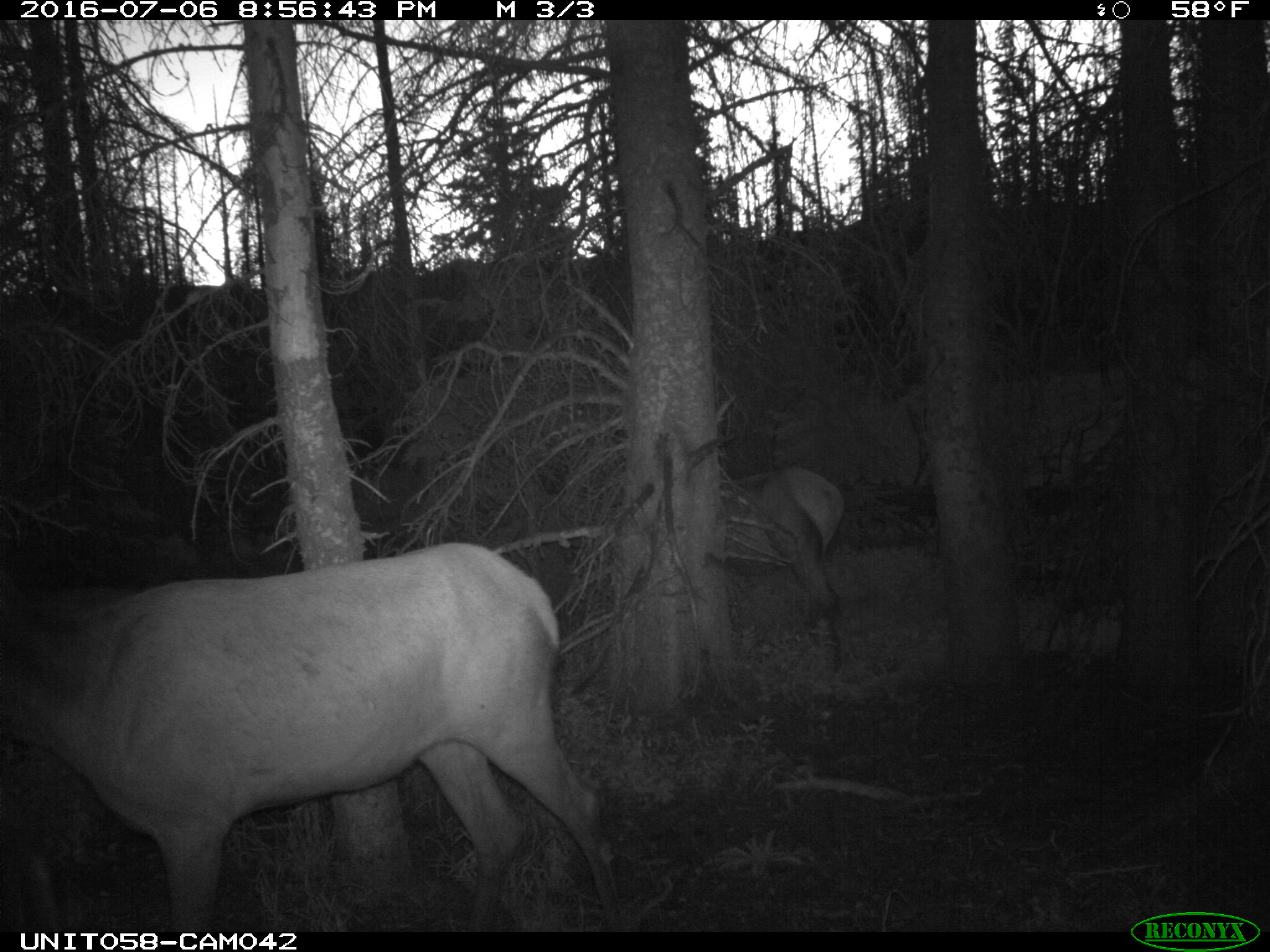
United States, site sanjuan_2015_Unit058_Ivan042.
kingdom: Animalia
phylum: Chordata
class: Mammalia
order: Artiodactyla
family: Cervidae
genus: Cervus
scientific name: Cervus elaphus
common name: red deer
Cervus elaphus (red deer).